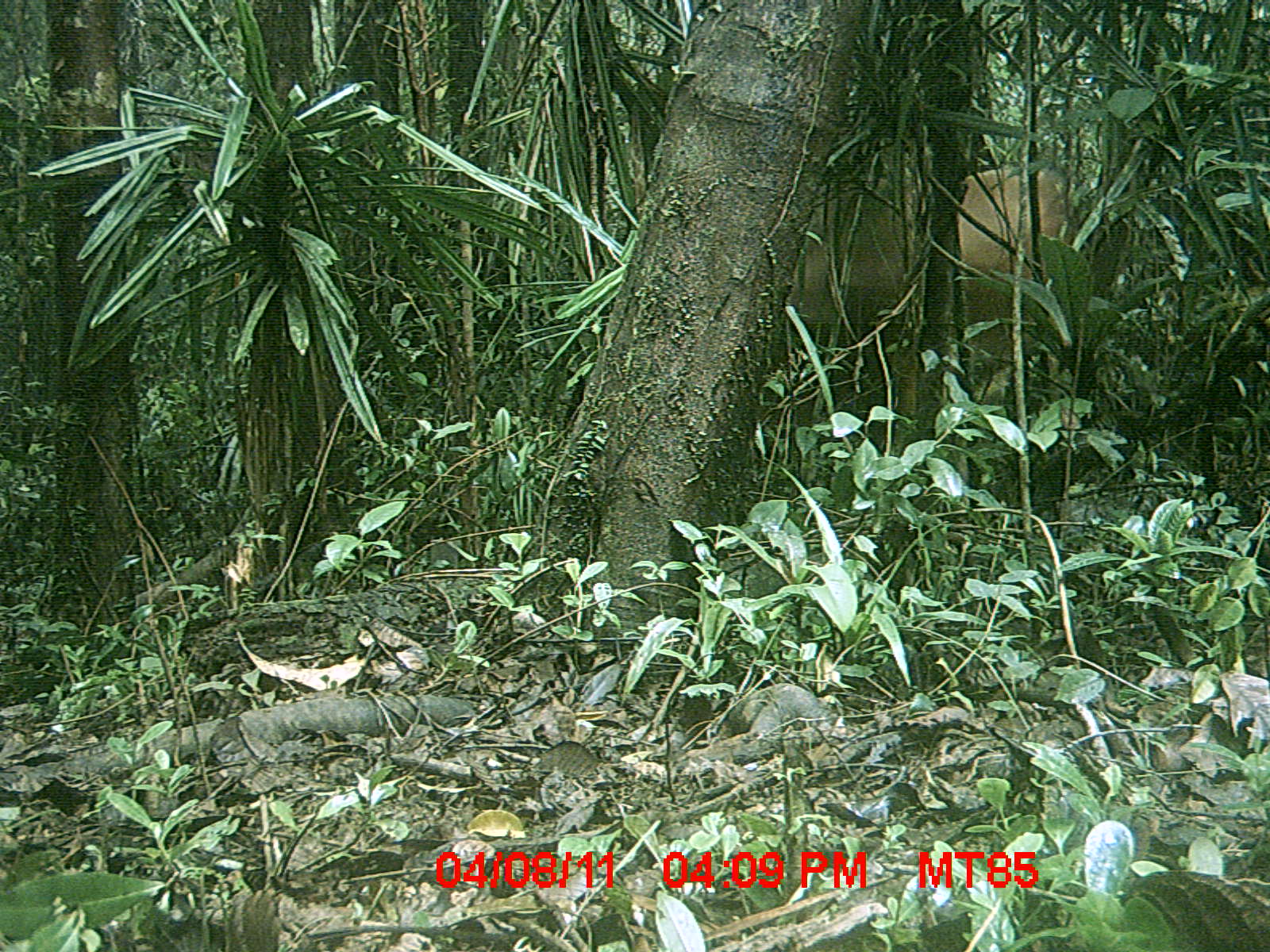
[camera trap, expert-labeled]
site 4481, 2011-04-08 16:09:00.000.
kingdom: Animalia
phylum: Chordata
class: Mammalia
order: Artiodactyla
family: Bovidae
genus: Bos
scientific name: Bos taurus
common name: domestic cattle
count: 3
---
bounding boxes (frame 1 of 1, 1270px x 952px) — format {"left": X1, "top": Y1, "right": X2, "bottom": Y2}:
bos taurus: {"left": 784, "top": 163, "right": 1073, "bottom": 447}